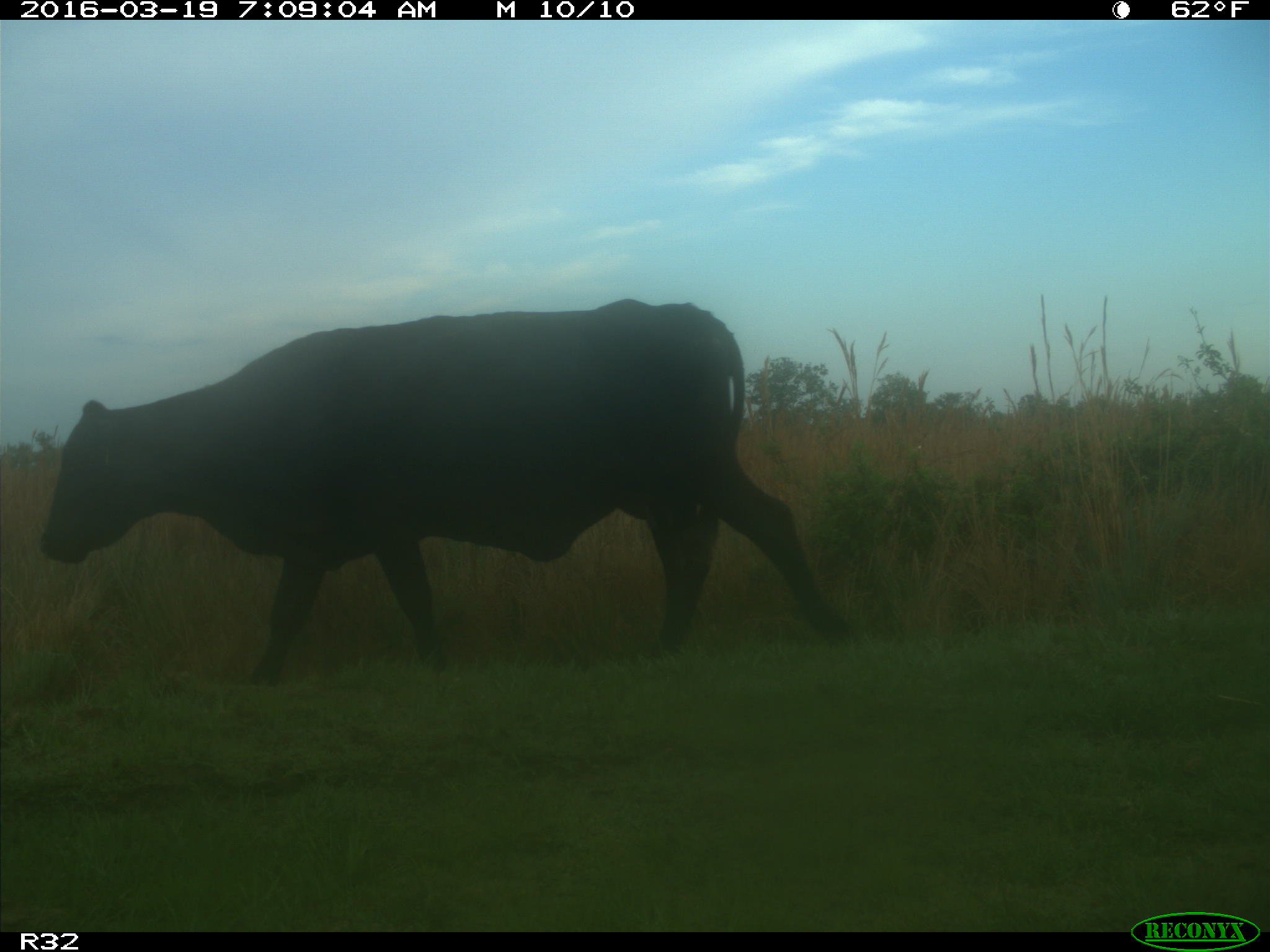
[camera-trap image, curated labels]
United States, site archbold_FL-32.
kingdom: Animalia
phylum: Chordata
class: Mammalia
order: Artiodactyla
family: Bovidae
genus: Bos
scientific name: Bos taurus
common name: domestic cow